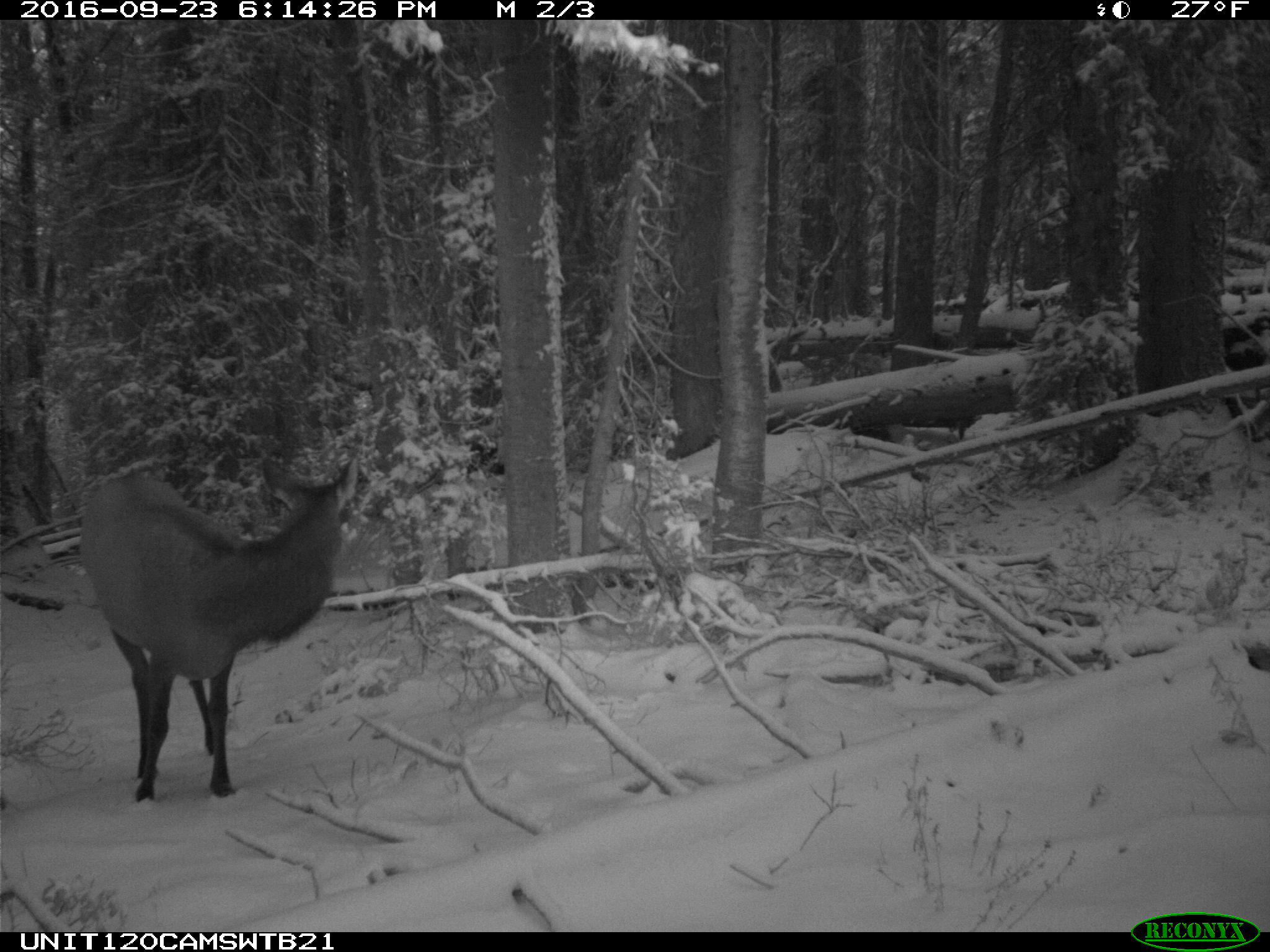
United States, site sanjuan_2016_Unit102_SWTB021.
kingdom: Animalia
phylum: Chordata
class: Mammalia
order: Artiodactyla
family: Cervidae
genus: Cervus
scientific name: Cervus elaphus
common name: red deer